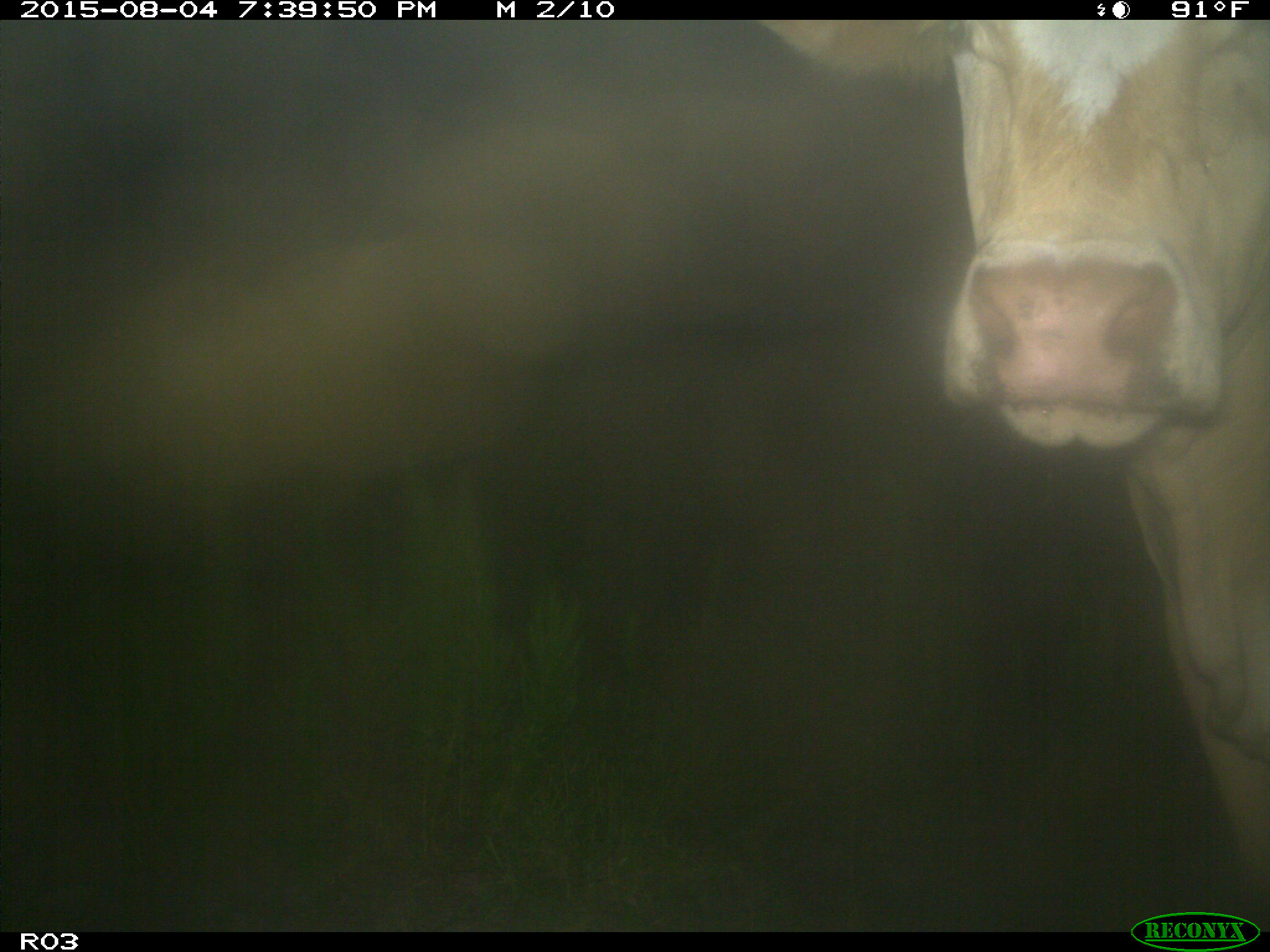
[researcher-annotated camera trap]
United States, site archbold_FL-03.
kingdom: Animalia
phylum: Chordata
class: Mammalia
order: Artiodactyla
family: Bovidae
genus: Bos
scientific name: Bos taurus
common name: domestic cow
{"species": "Bos taurus (domestic cow)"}